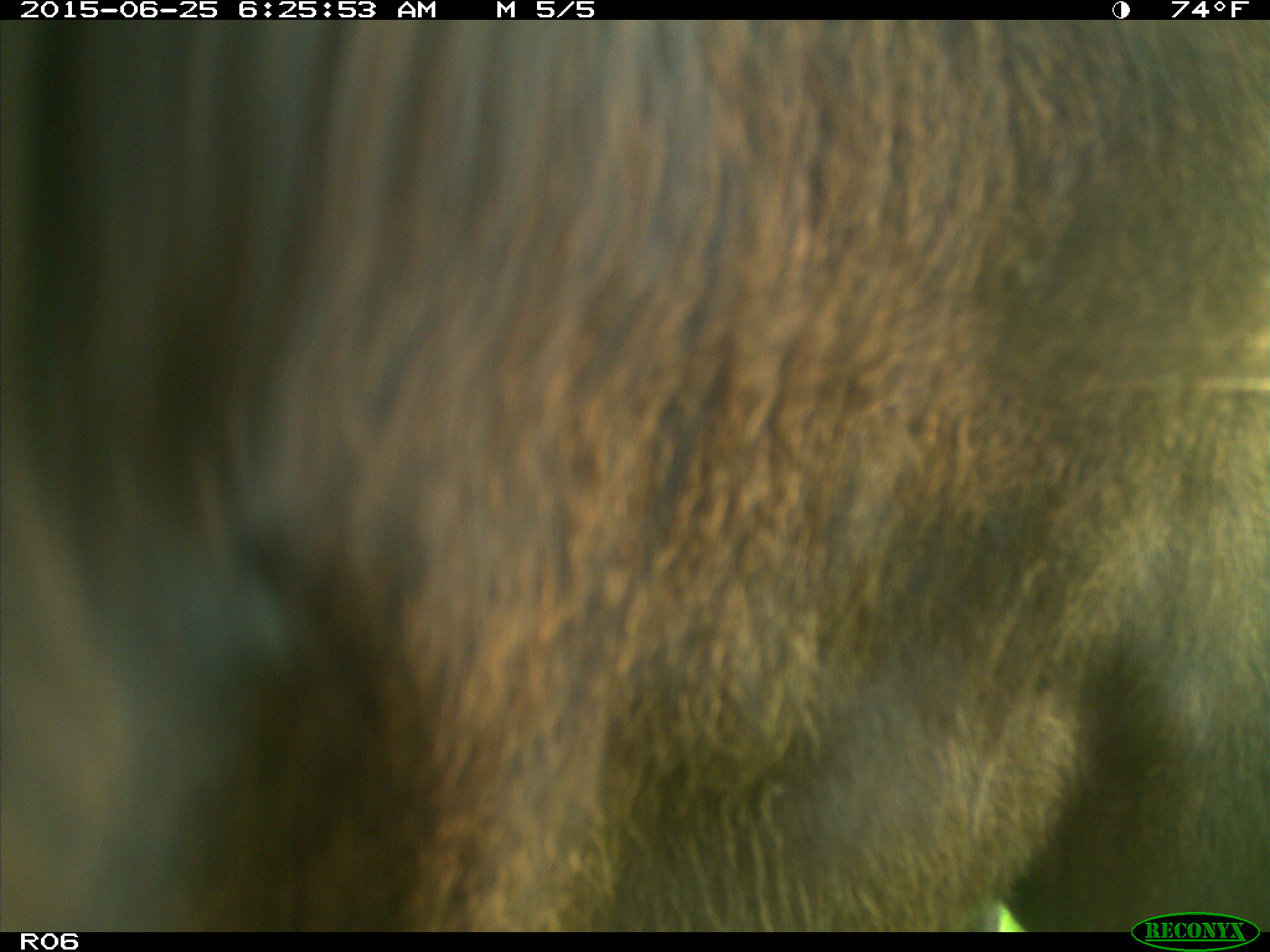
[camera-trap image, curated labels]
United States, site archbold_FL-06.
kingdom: Animalia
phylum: Chordata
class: Mammalia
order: Artiodactyla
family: Bovidae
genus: Bos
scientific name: Bos taurus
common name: domestic cow